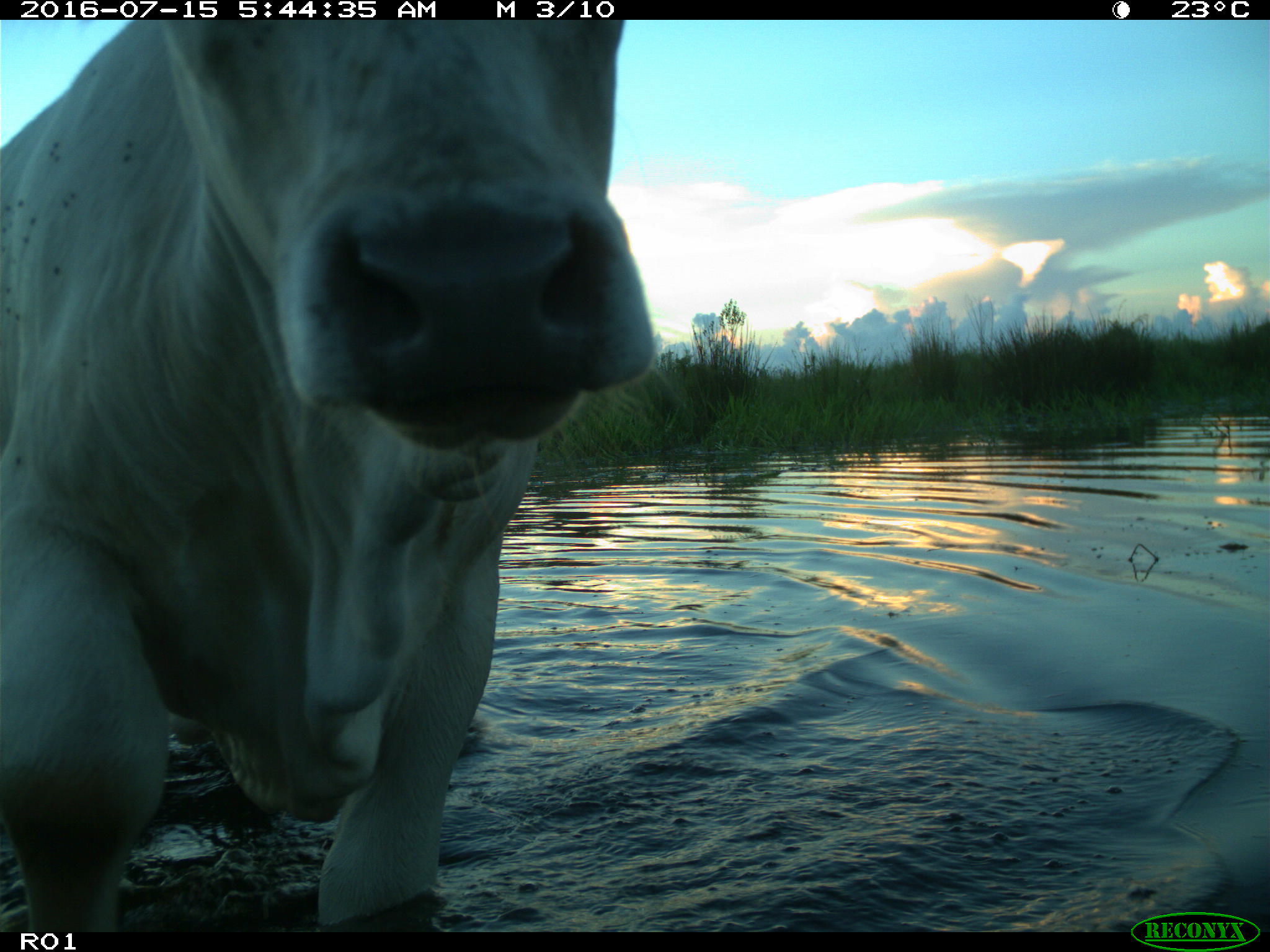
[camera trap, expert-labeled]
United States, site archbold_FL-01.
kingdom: Animalia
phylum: Chordata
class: Mammalia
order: Artiodactyla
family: Bovidae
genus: Bos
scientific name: Bos taurus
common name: domestic cow